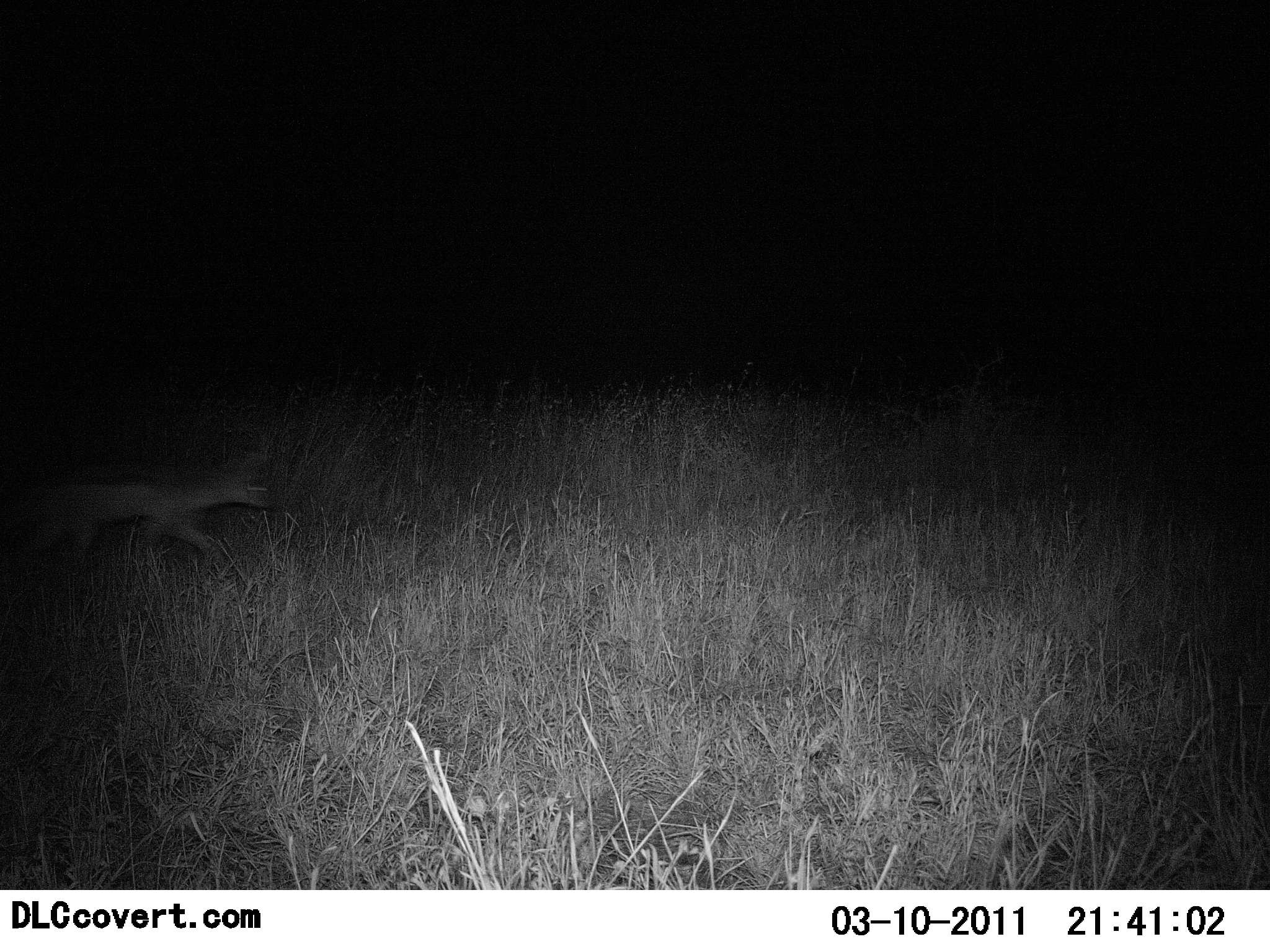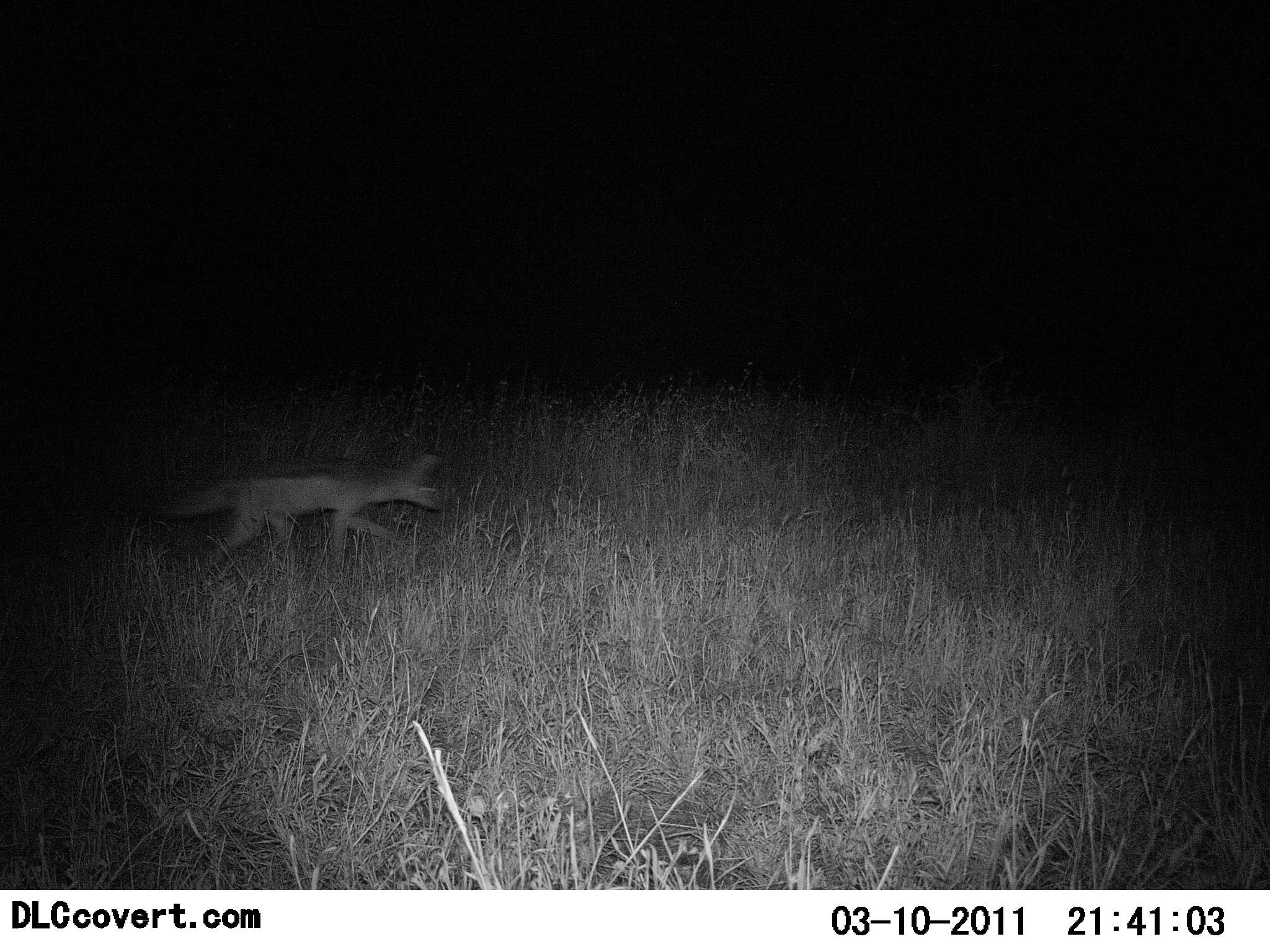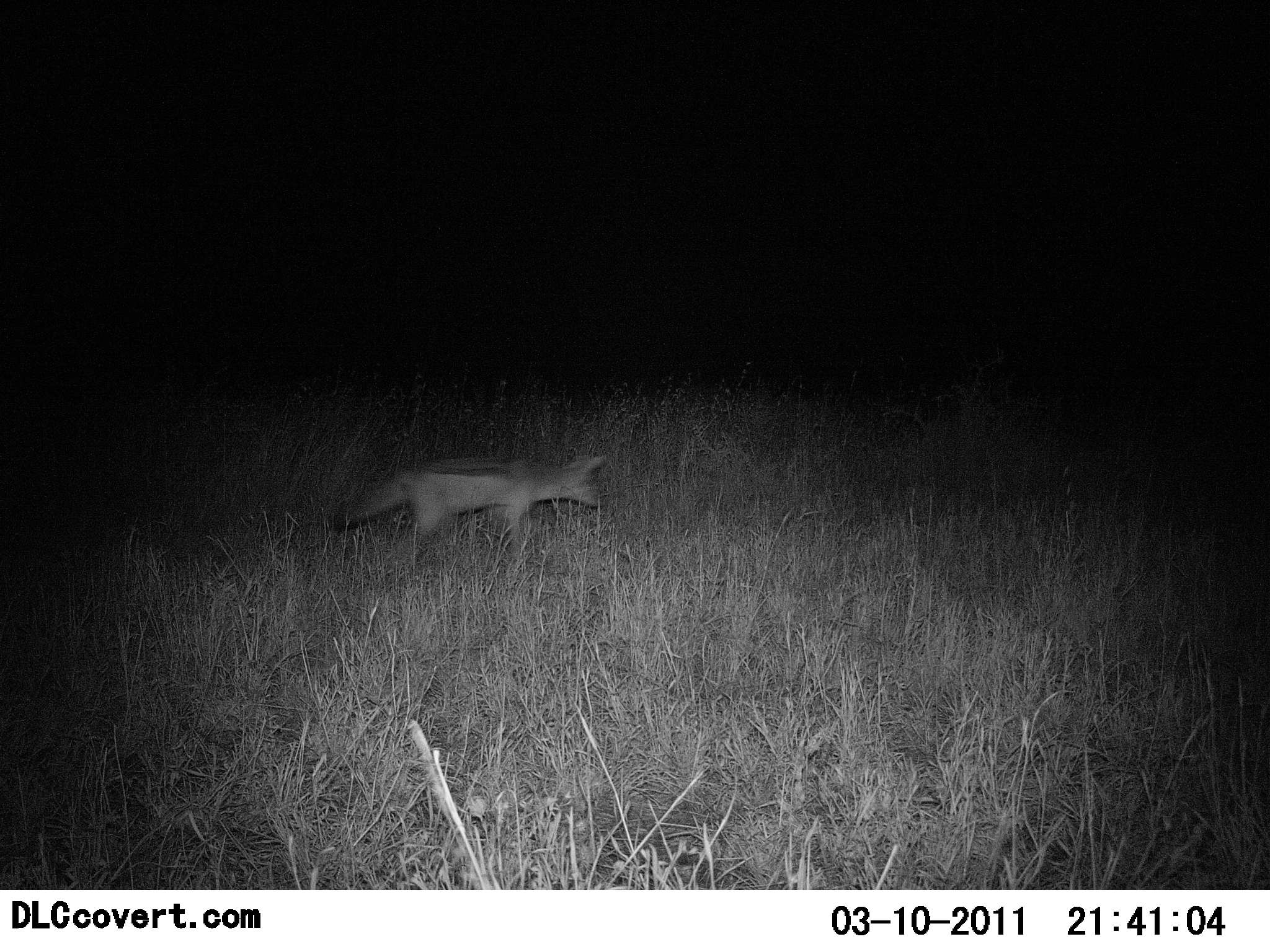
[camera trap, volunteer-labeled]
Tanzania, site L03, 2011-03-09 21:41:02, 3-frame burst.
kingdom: Animalia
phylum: Chordata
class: Mammalia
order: Carnivora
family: Canidae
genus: Lupulella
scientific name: Lupulella mesomelas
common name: black-backed jackal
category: jackal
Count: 1.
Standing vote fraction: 0%.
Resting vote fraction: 0%.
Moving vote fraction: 100%.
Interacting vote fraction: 0%.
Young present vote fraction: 0%.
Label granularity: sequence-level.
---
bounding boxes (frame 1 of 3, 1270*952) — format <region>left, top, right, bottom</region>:
animal: <region>14, 451, 276, 580</region>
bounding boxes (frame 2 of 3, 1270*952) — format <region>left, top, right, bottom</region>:
animal: <region>147, 453, 448, 581</region>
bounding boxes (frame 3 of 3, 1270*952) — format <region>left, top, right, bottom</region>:
animal: <region>332, 453, 607, 577</region>